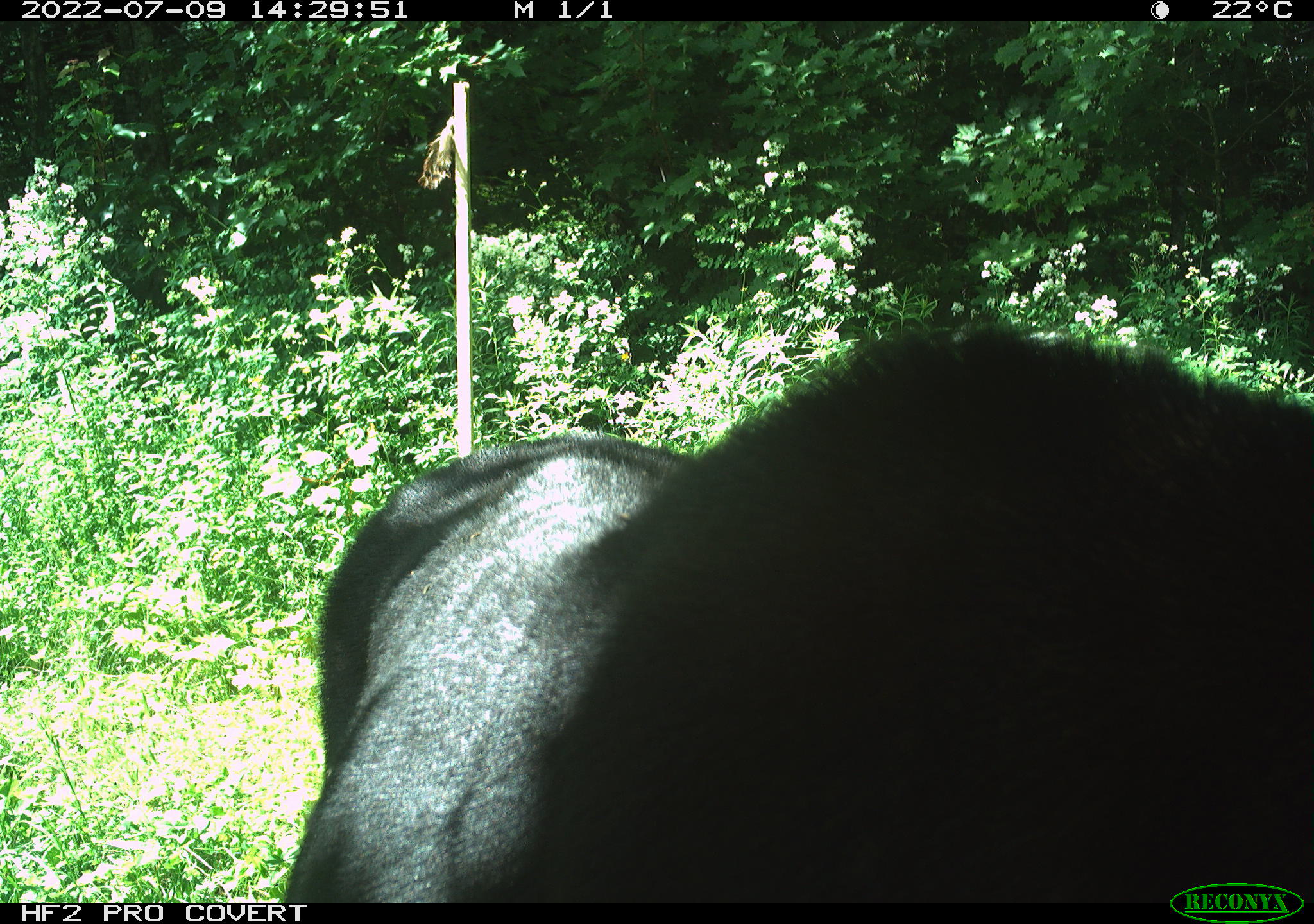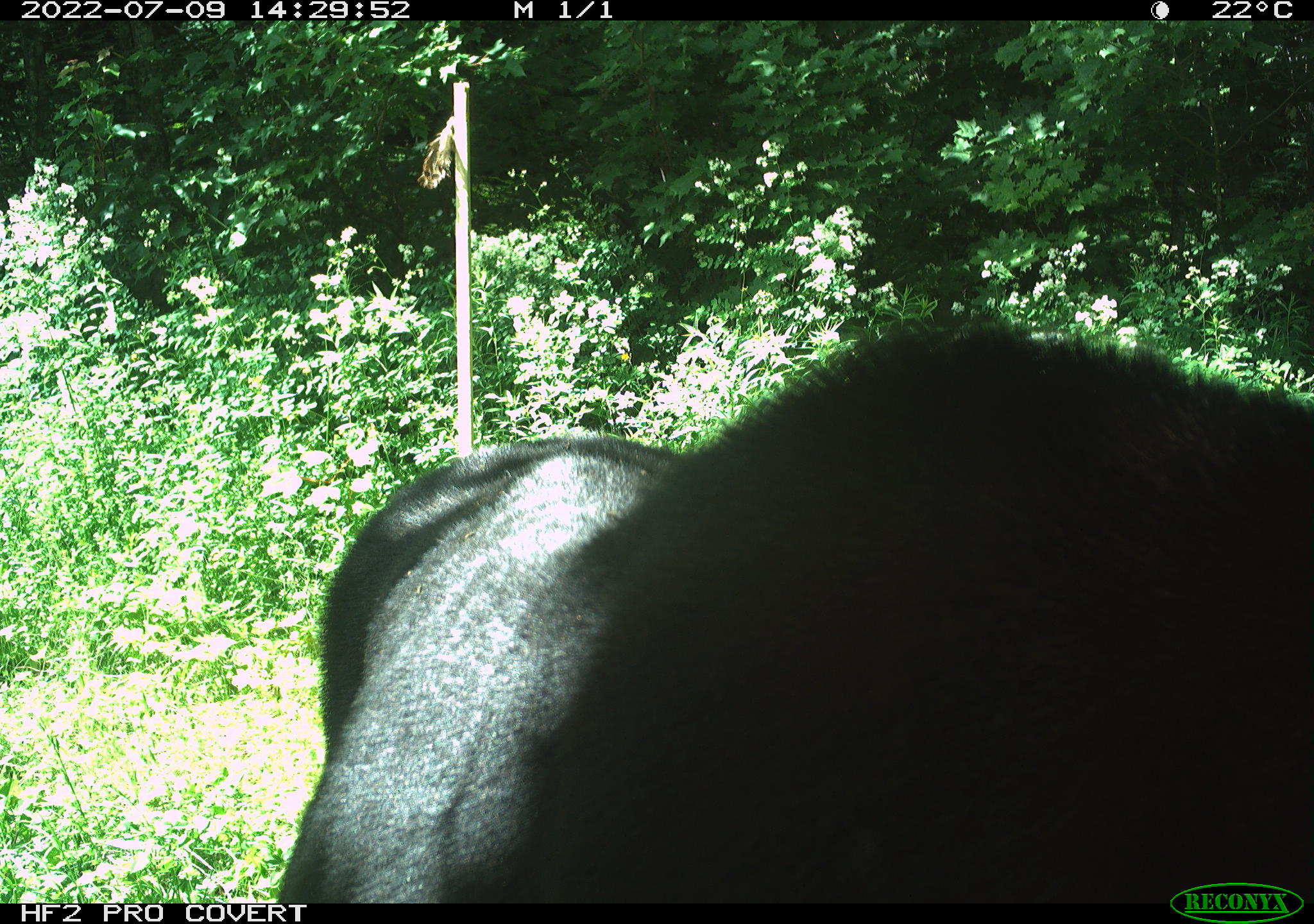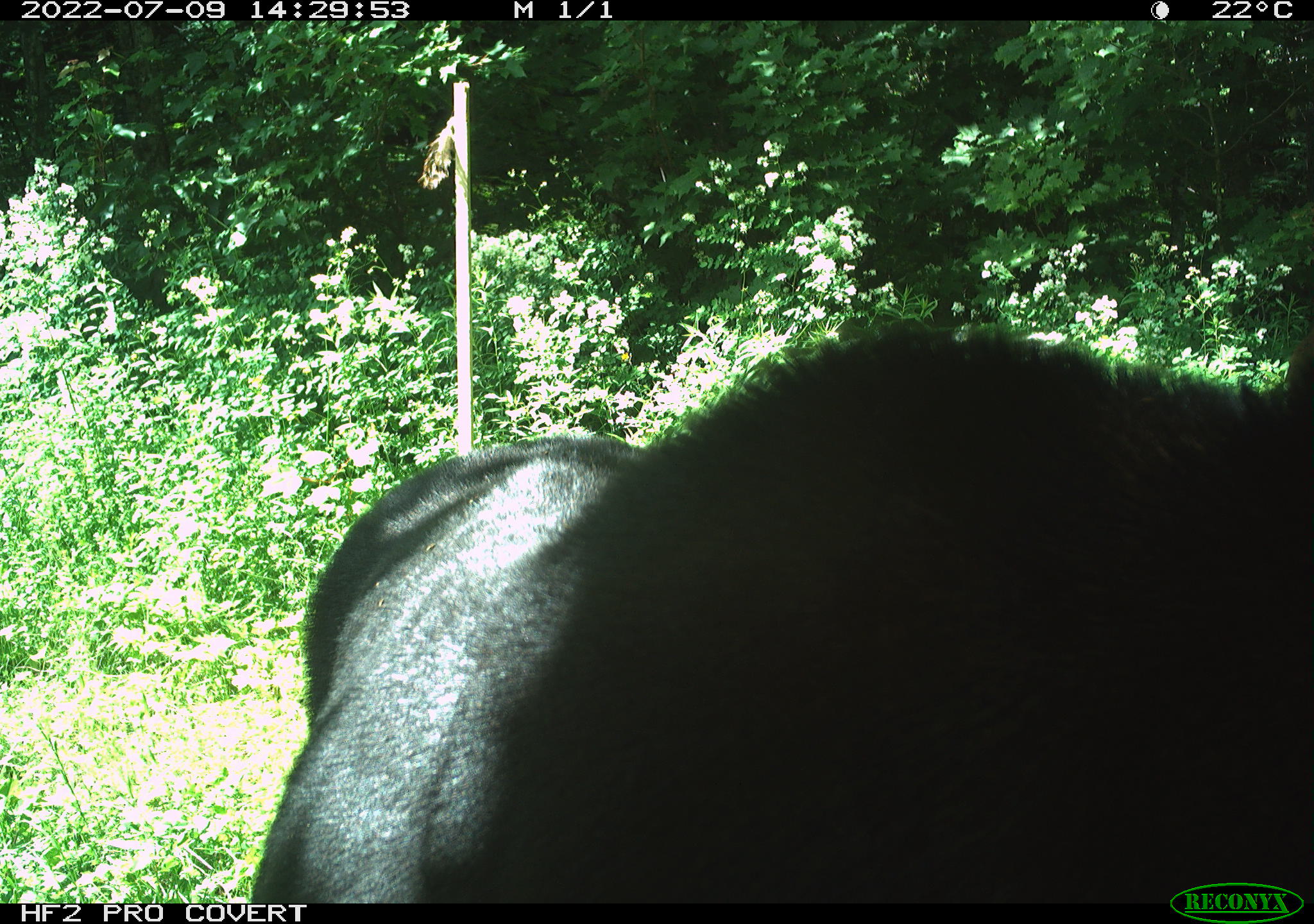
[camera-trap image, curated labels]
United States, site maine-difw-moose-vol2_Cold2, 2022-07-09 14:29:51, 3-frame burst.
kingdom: Animalia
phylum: Chordata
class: Mammalia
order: Artiodactyla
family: Cervidae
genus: Alces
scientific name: Alces alces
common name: moose